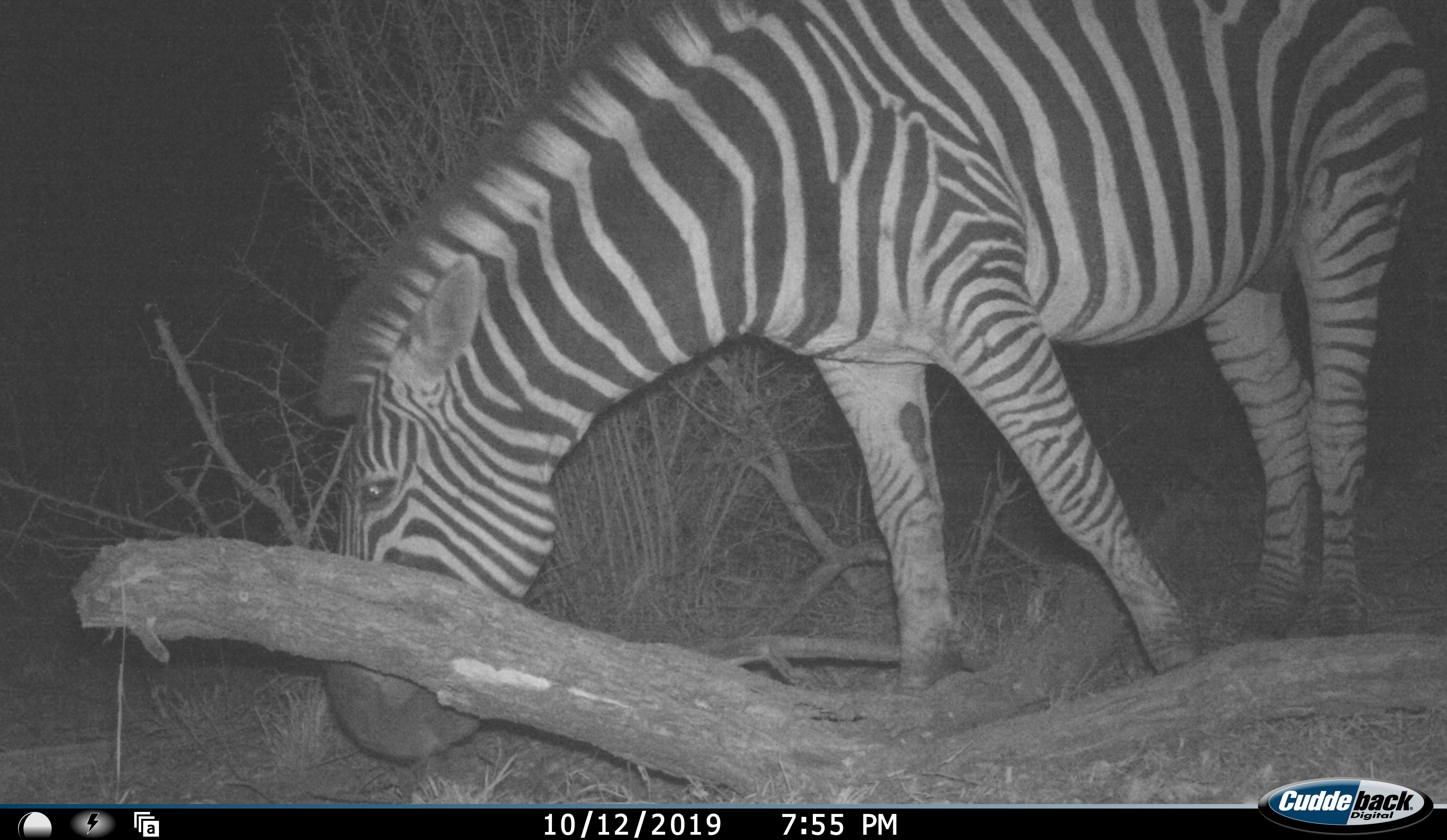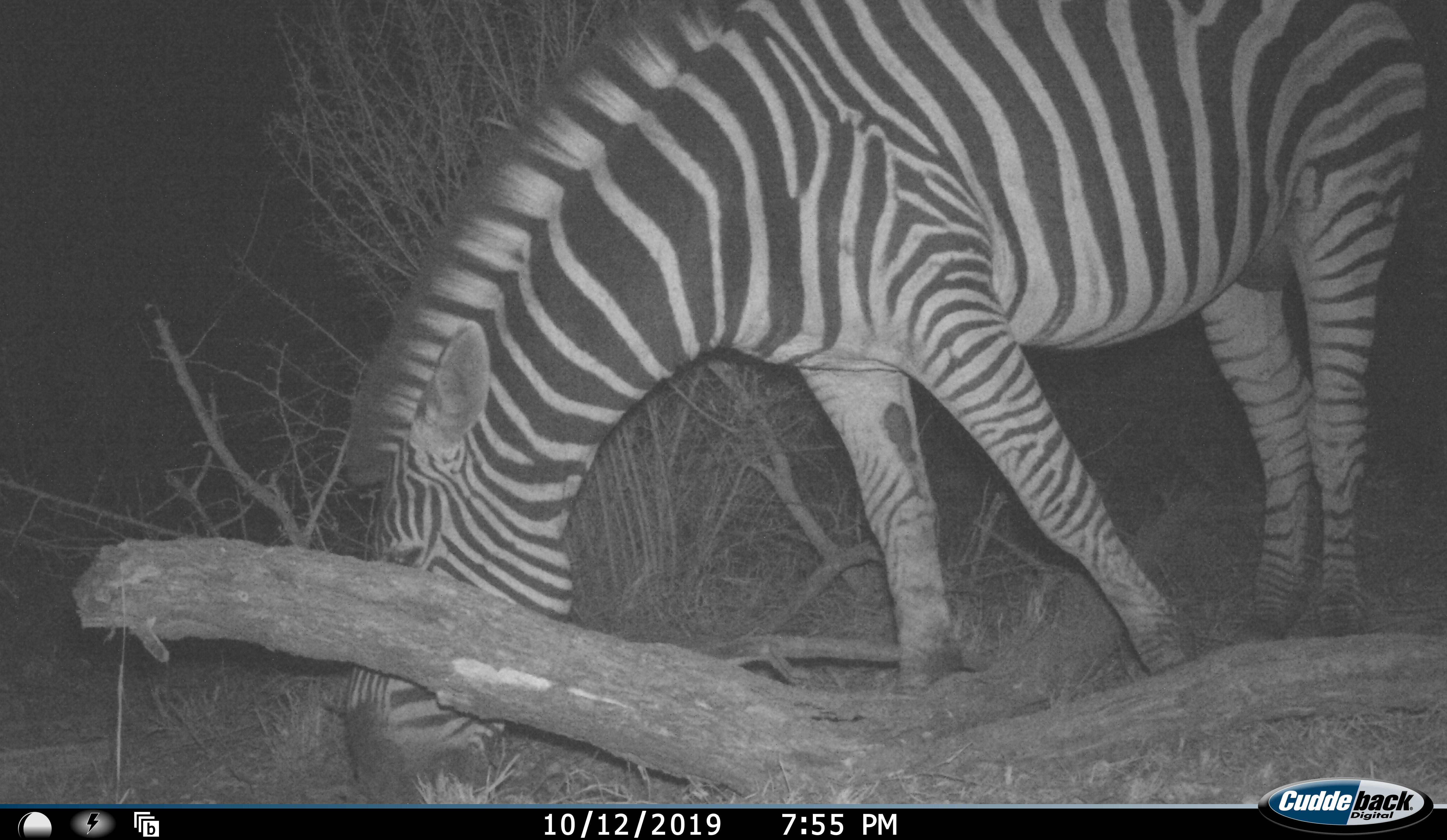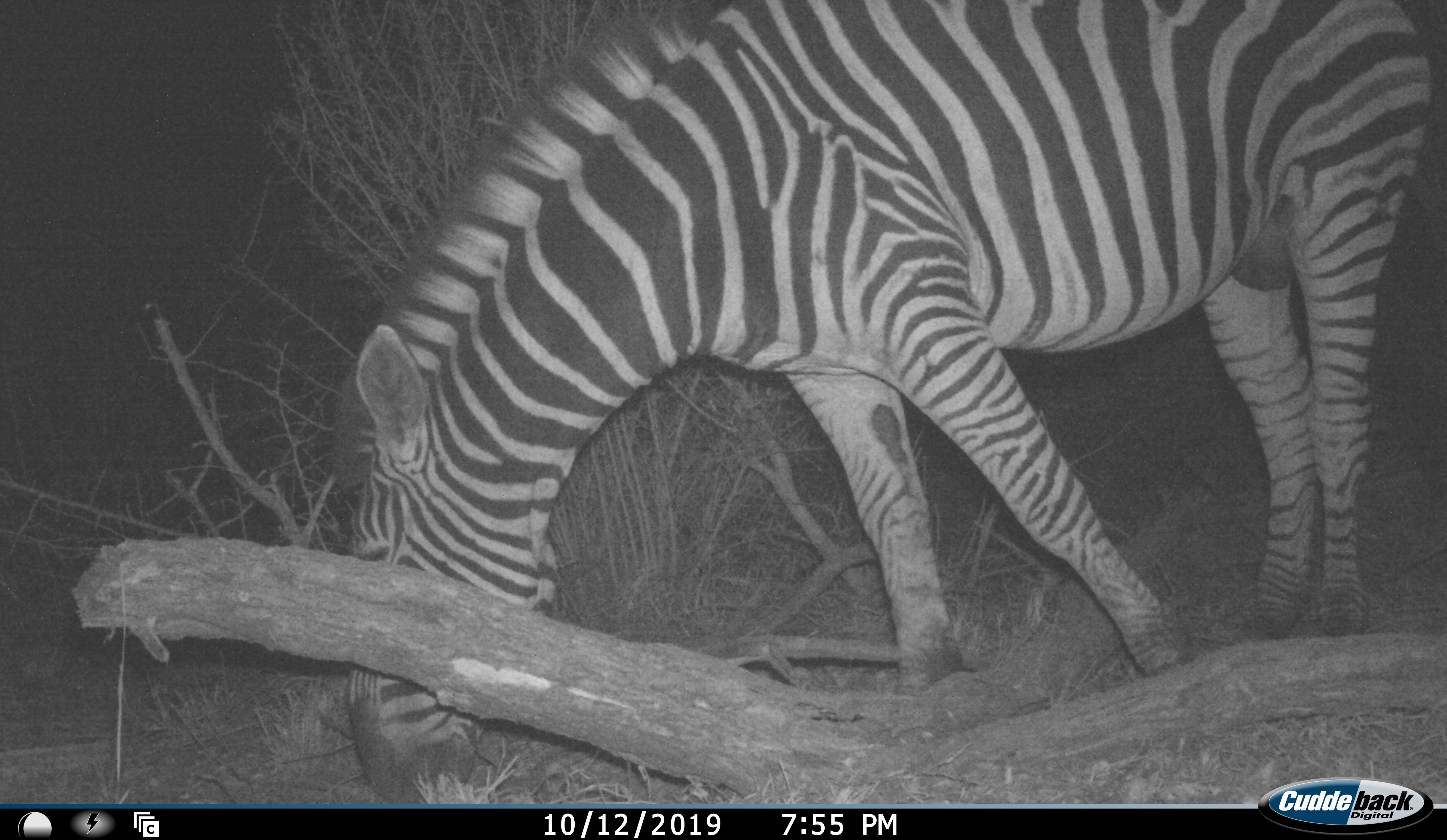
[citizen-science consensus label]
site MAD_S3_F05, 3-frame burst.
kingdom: Animalia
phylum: Chordata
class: Mammalia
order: Perissodactyla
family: Equidae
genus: Equus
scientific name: Equus quagga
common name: plains zebra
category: zebraplains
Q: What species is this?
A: Zebraplains (plains zebra) (Equus quagga).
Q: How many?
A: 1.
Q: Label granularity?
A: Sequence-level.